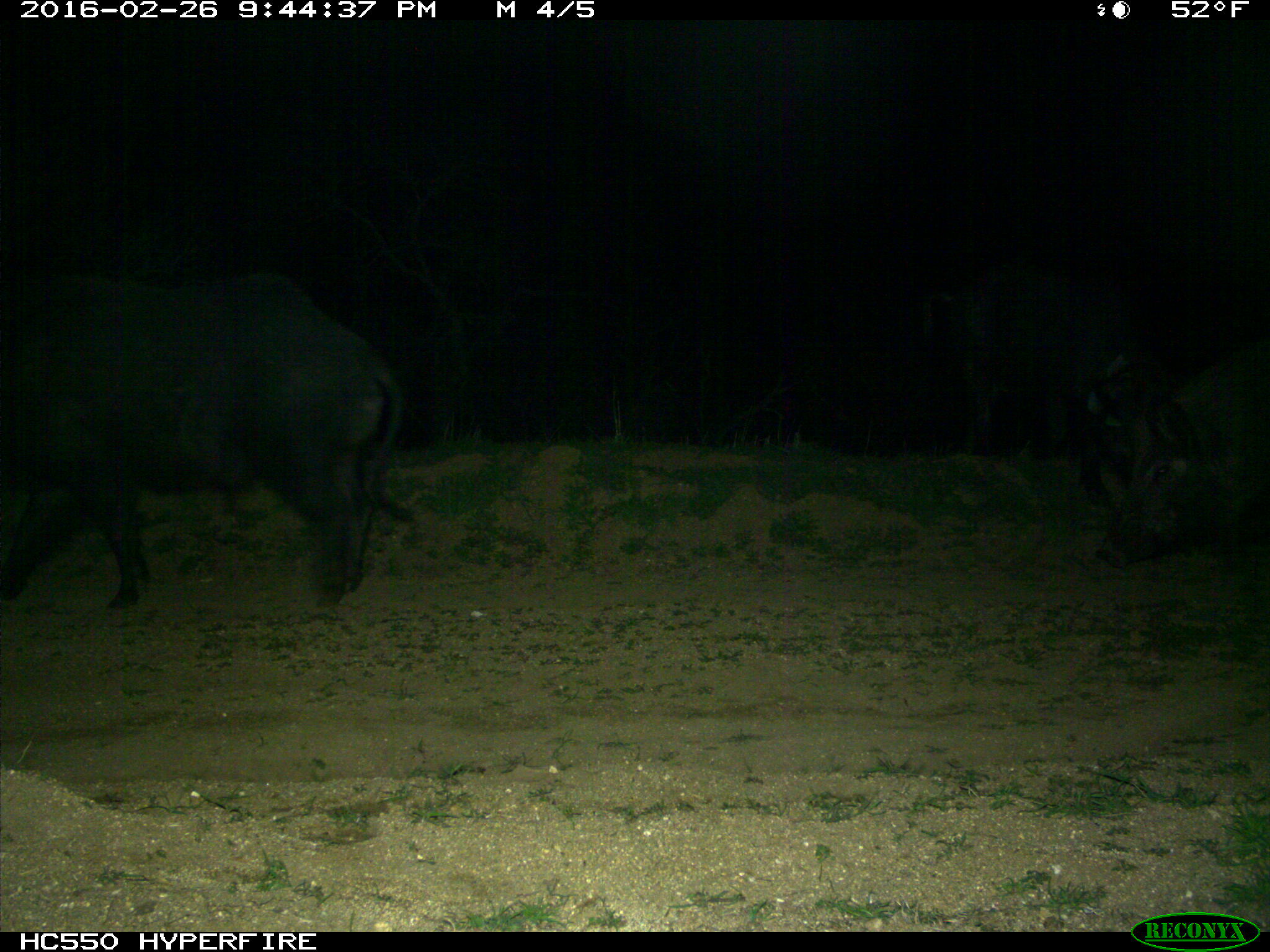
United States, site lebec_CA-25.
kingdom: Animalia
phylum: Chordata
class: Mammalia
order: Artiodactyla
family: Suidae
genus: Sus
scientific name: Sus scrofa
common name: wild boar